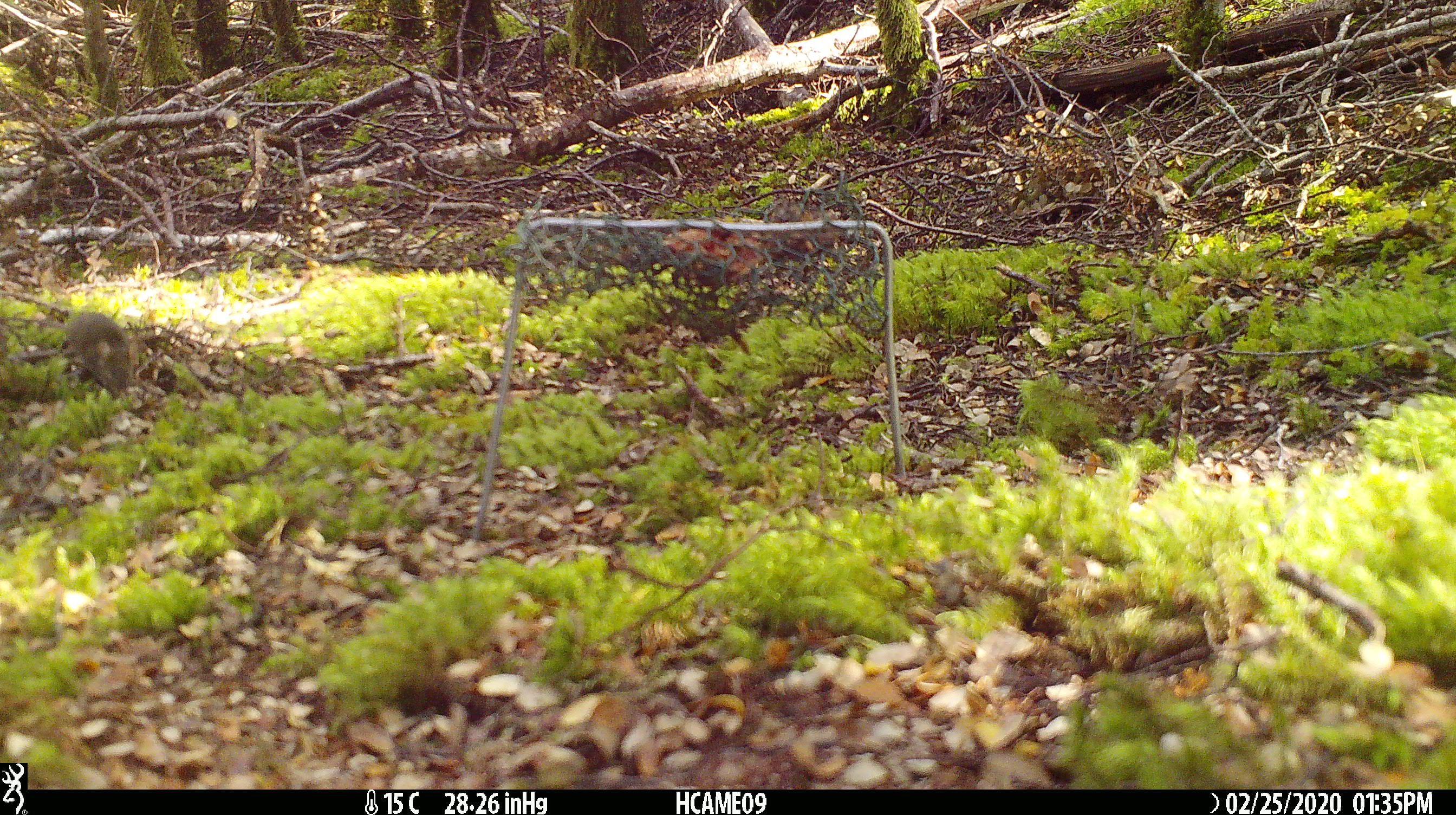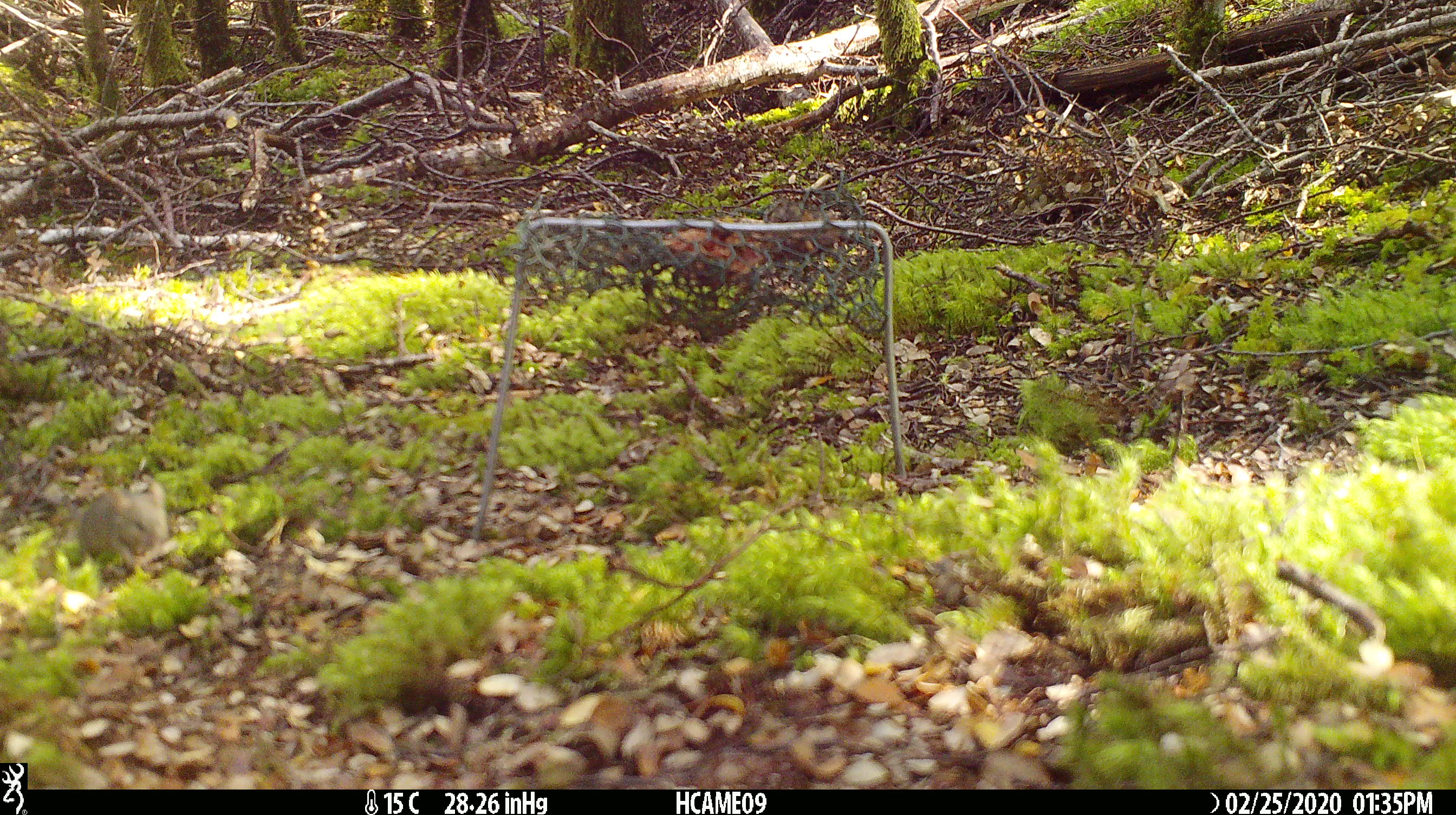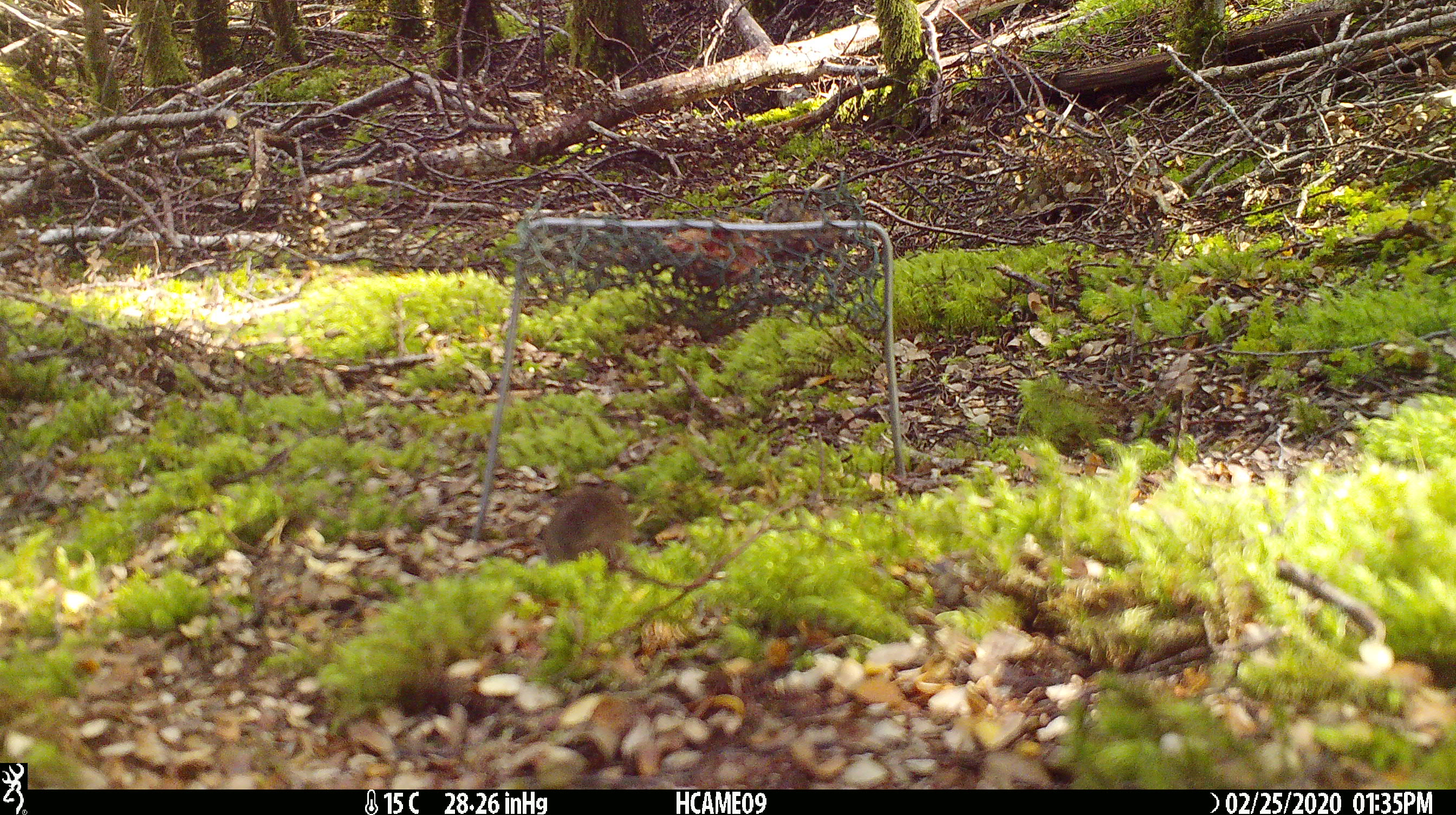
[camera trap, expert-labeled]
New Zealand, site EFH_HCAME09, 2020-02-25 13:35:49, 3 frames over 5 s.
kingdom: Animalia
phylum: Chordata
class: Mammalia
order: Rodentia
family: Muridae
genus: Mus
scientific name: Mus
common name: mouse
Mouse (Mus).